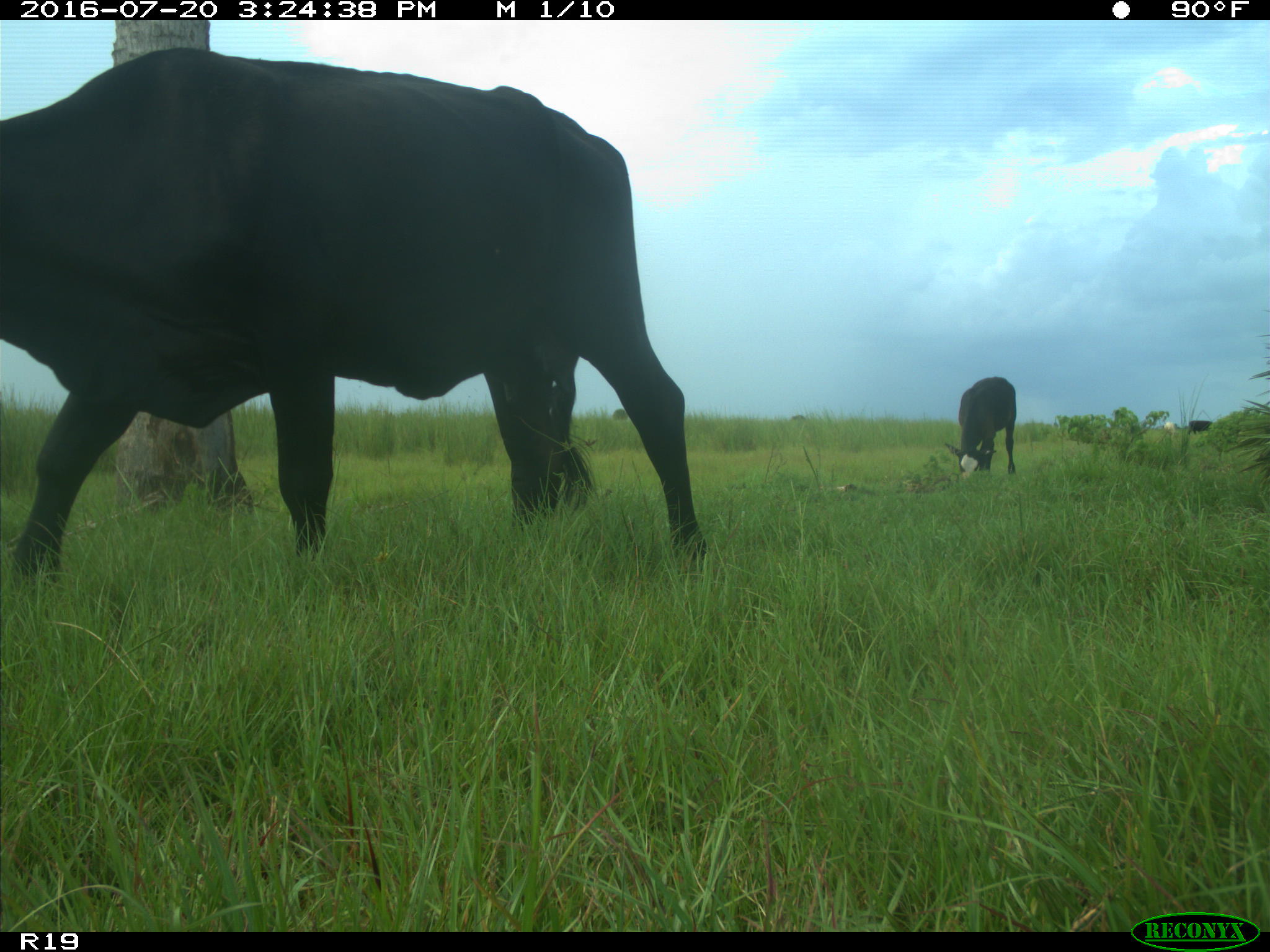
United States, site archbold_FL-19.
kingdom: Animalia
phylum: Chordata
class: Mammalia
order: Artiodactyla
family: Bovidae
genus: Bos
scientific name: Bos taurus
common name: domestic cow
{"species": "Bos taurus (domestic cow)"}